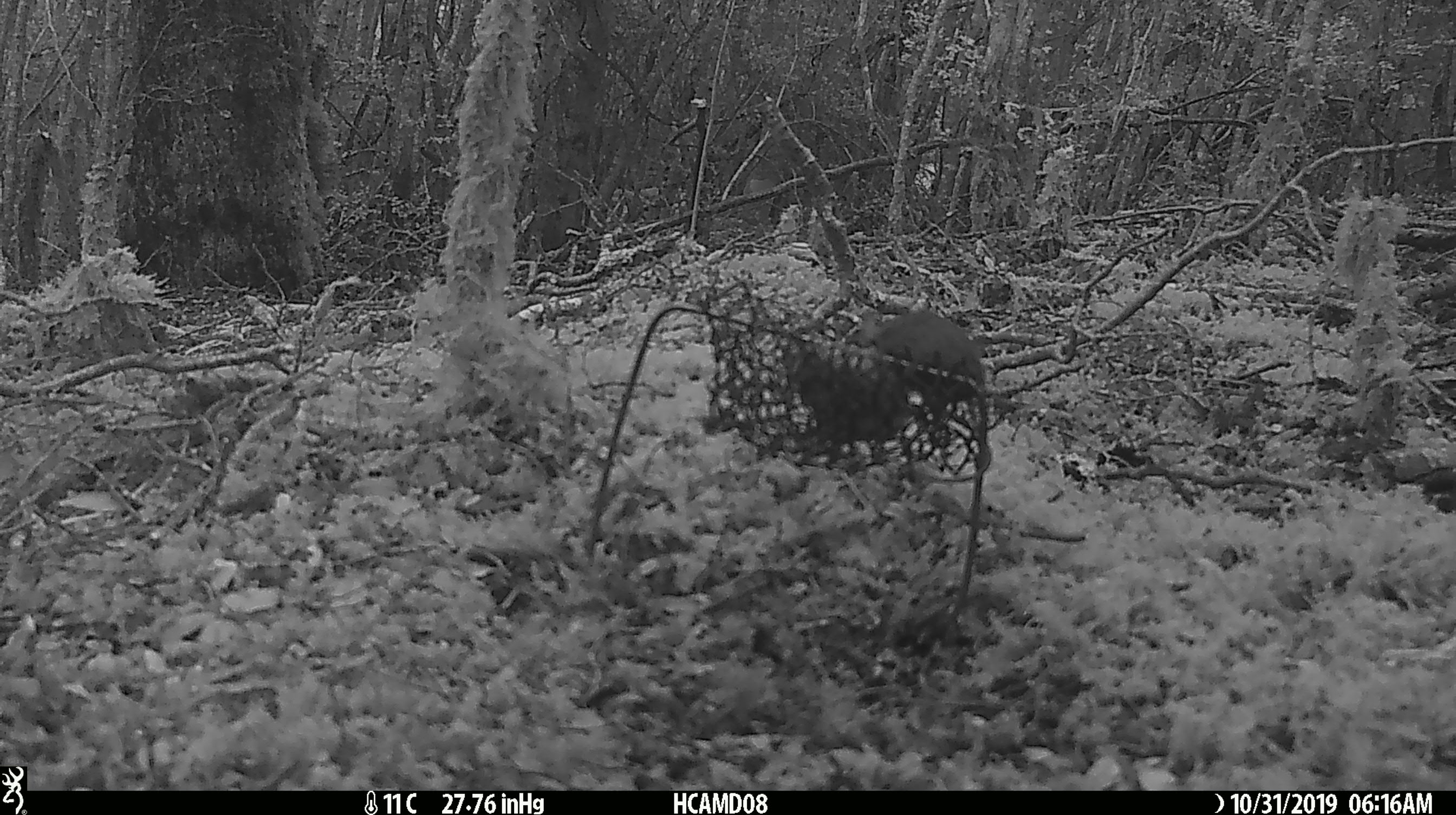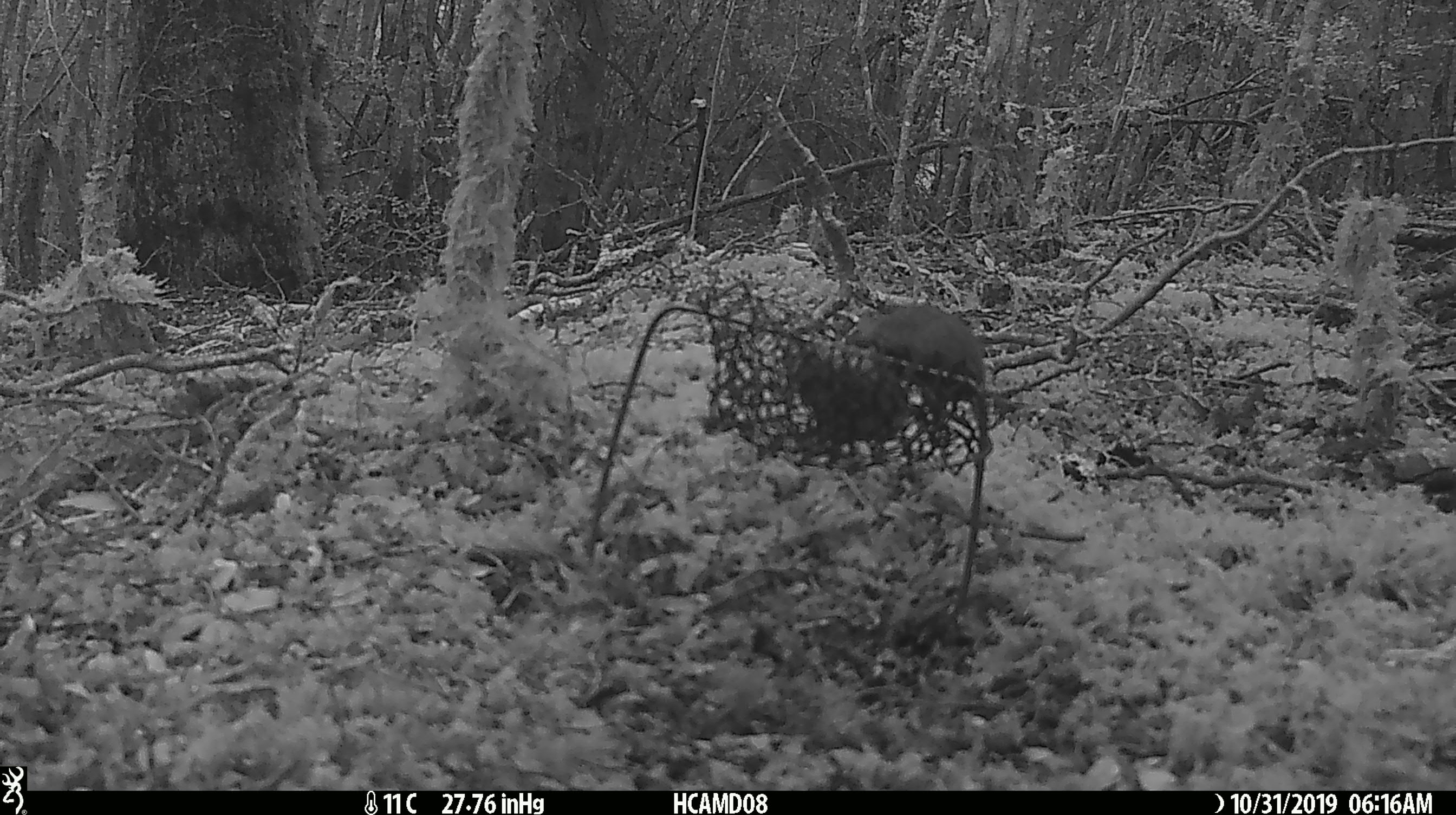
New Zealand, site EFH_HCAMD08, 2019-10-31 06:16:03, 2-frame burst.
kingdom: Animalia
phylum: Chordata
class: Mammalia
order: Rodentia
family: Muridae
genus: Mus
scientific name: Mus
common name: mouse